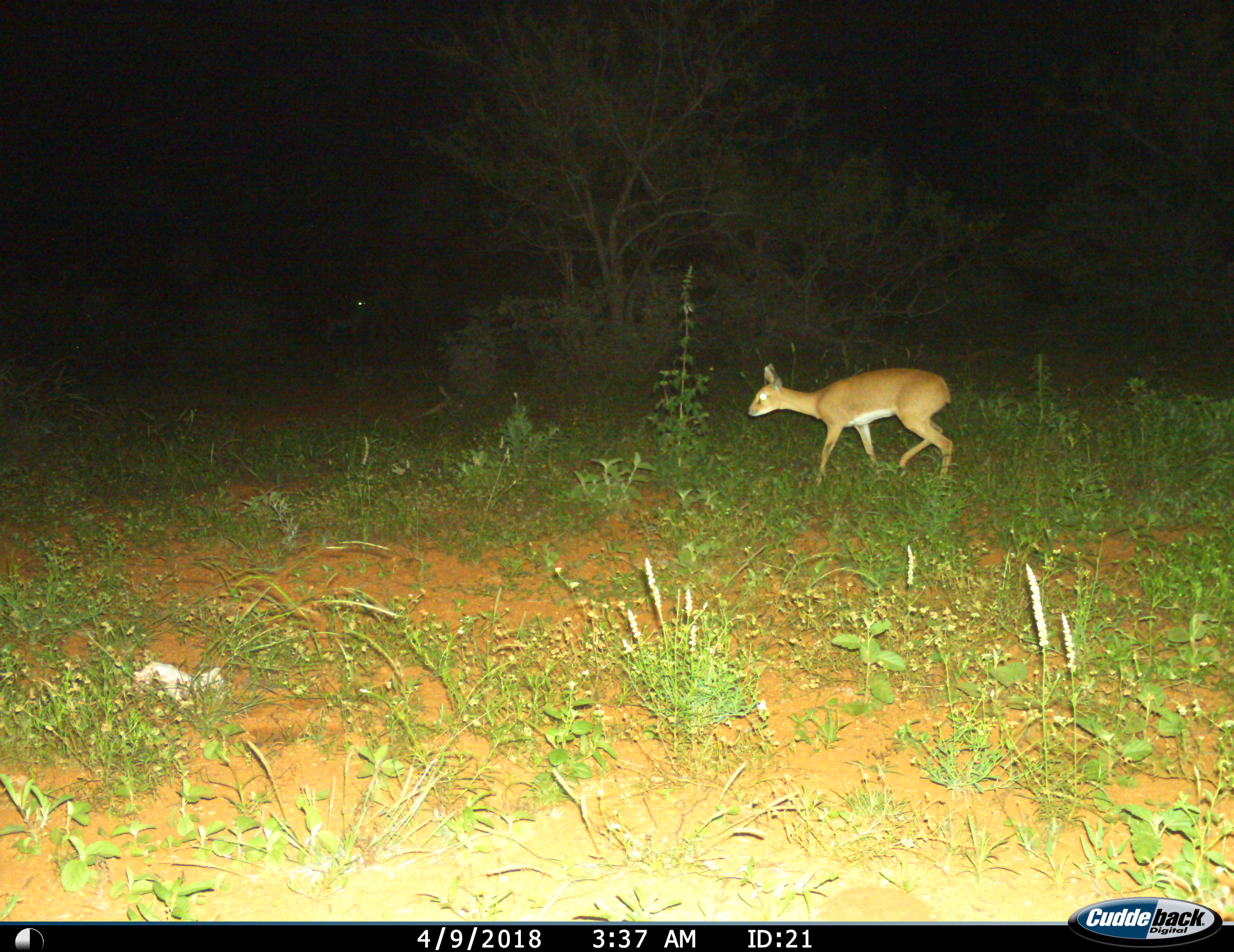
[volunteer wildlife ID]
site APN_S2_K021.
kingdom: Animalia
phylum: Chordata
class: Mammalia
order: Artiodactyla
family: Bovidae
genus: Raphicerus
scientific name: Raphicerus campestris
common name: steenbok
Steenbok (Raphicerus campestris), count 1. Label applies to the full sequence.